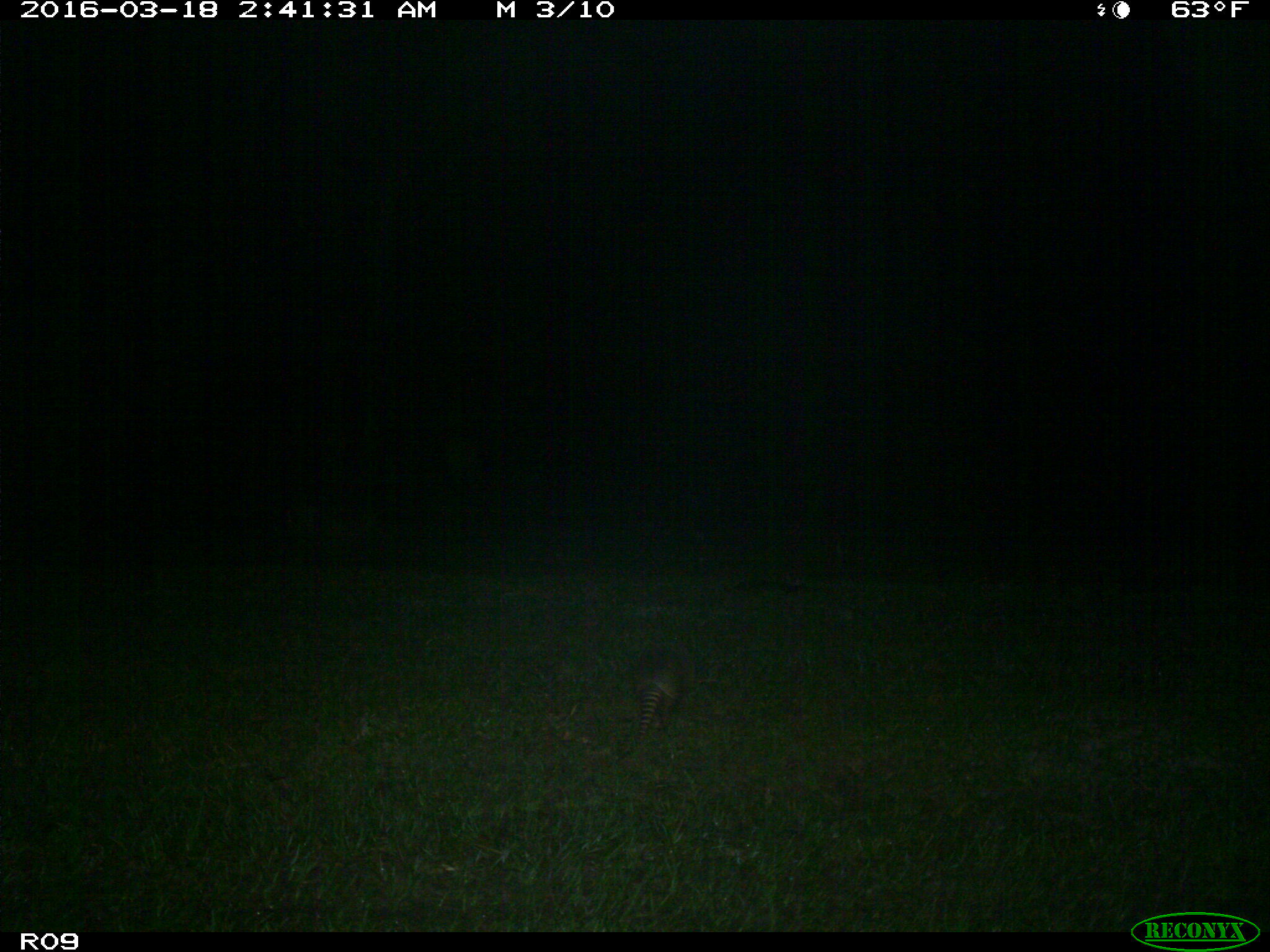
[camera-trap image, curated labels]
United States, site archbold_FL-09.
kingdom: Animalia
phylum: Chordata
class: Mammalia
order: Cingulata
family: Dasypodidae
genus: Dasypus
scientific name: Dasypus novemcinctus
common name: nine-banded armadillo